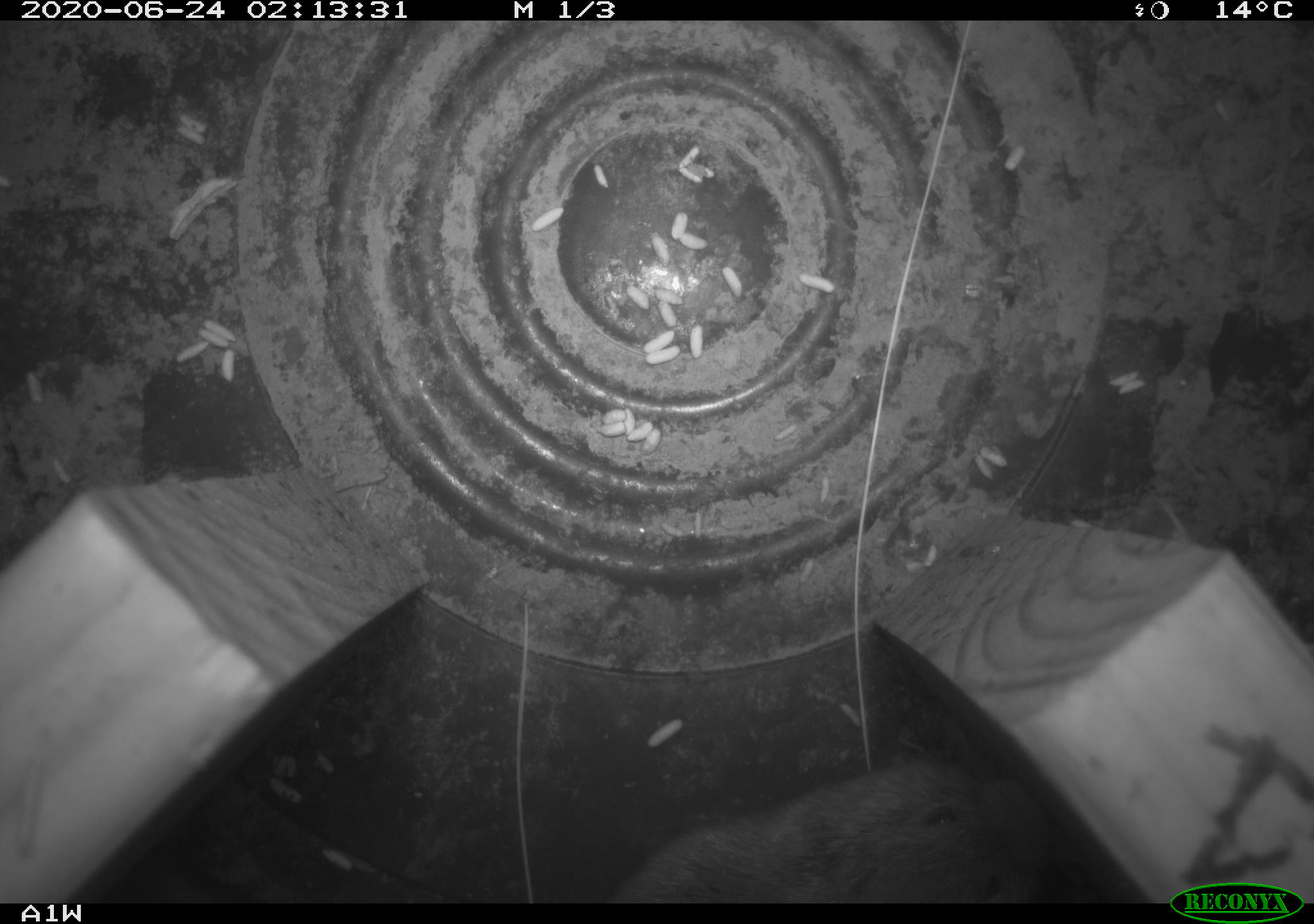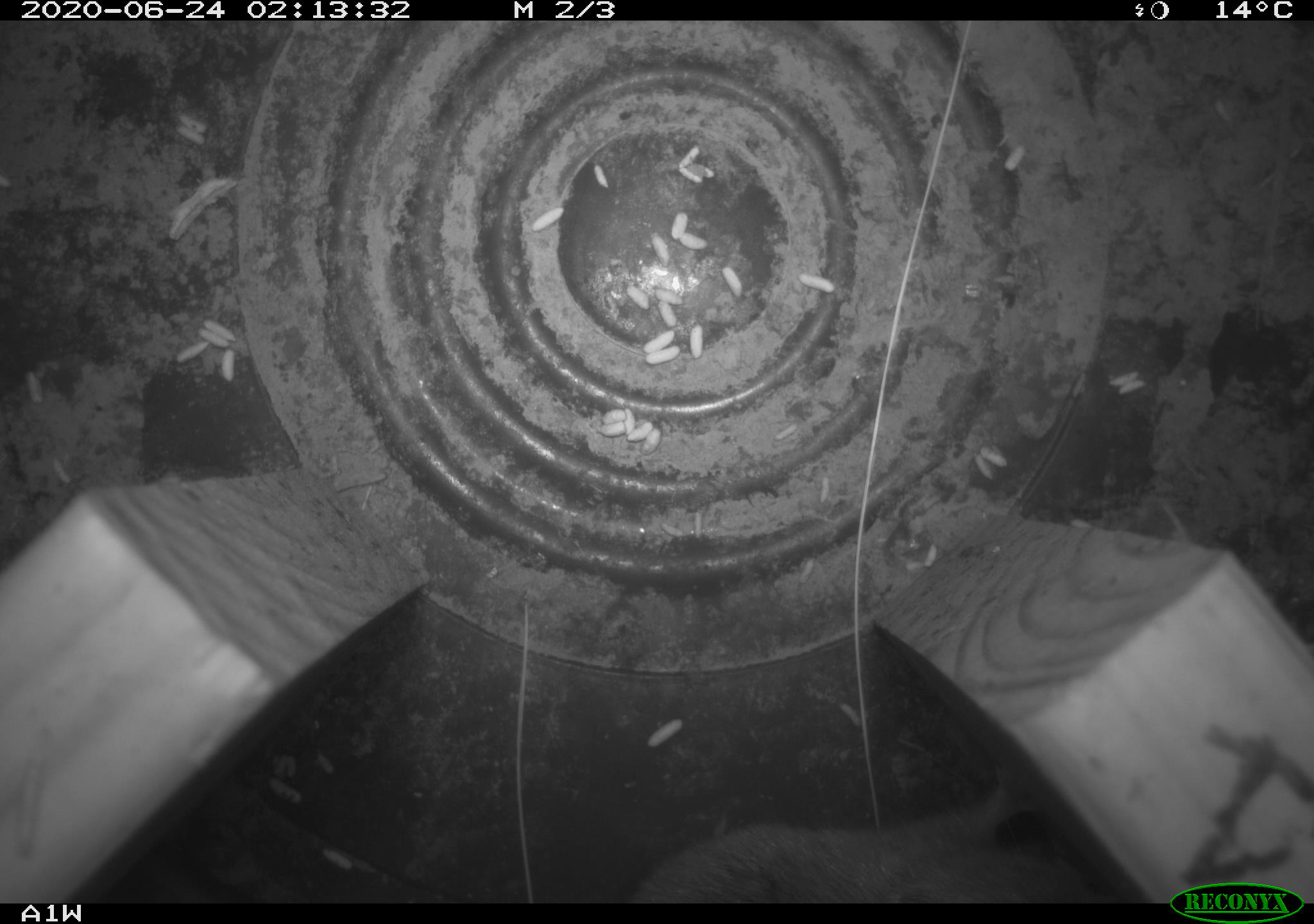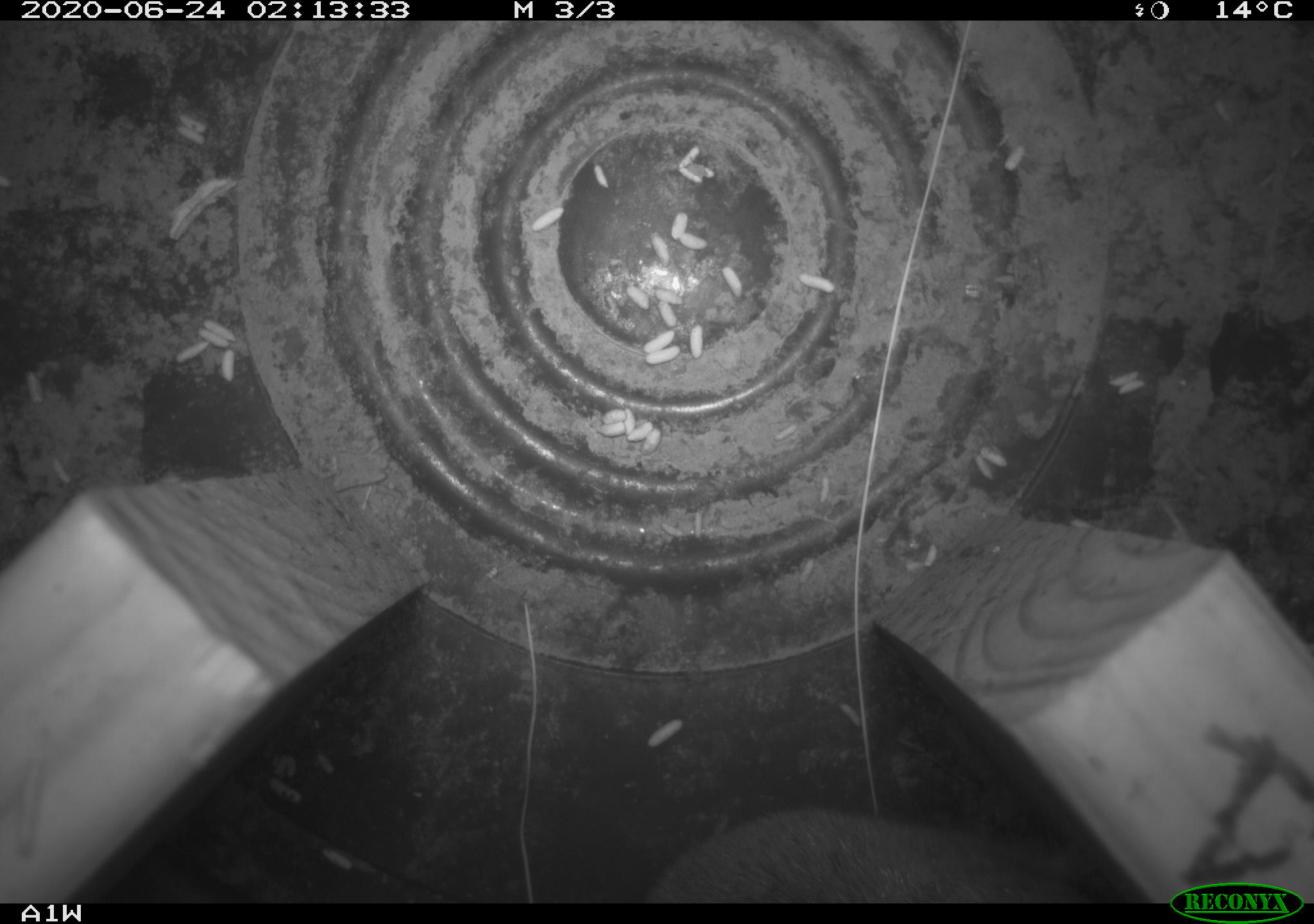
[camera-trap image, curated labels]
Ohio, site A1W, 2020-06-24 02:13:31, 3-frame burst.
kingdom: Animalia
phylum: Chordata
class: Mammalia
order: Rodentia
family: Cricetidae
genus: Microtus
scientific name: Microtus pennsylvanicus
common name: meadow vole